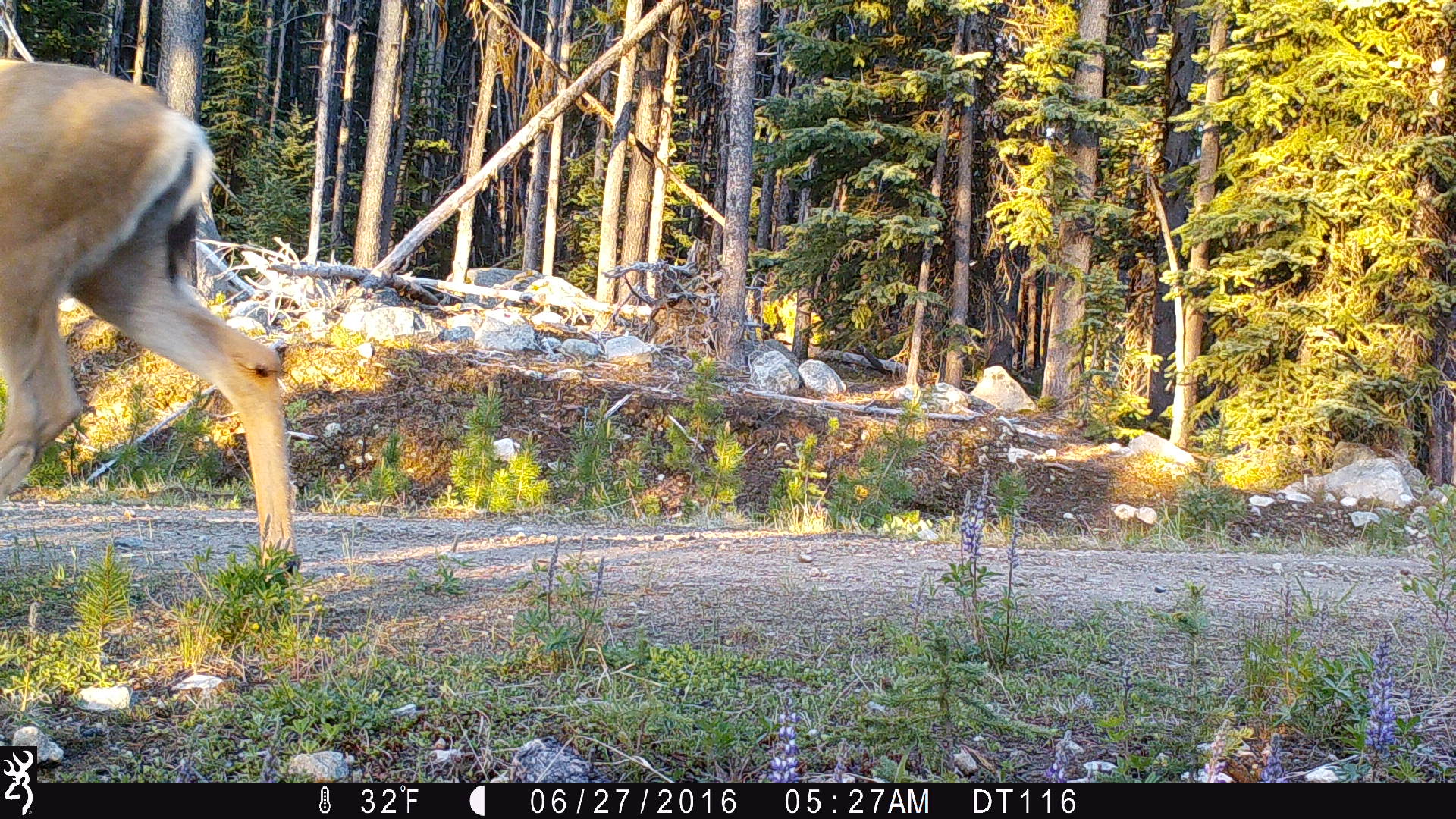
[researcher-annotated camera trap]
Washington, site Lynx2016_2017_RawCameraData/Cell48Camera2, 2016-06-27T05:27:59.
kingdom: Animalia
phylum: Chordata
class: Mammalia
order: Artiodactyla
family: Cervidae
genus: Odocoileus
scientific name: Odocoileus hemionus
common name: mule deer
Odocoileus hemionus (mule deer). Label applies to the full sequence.